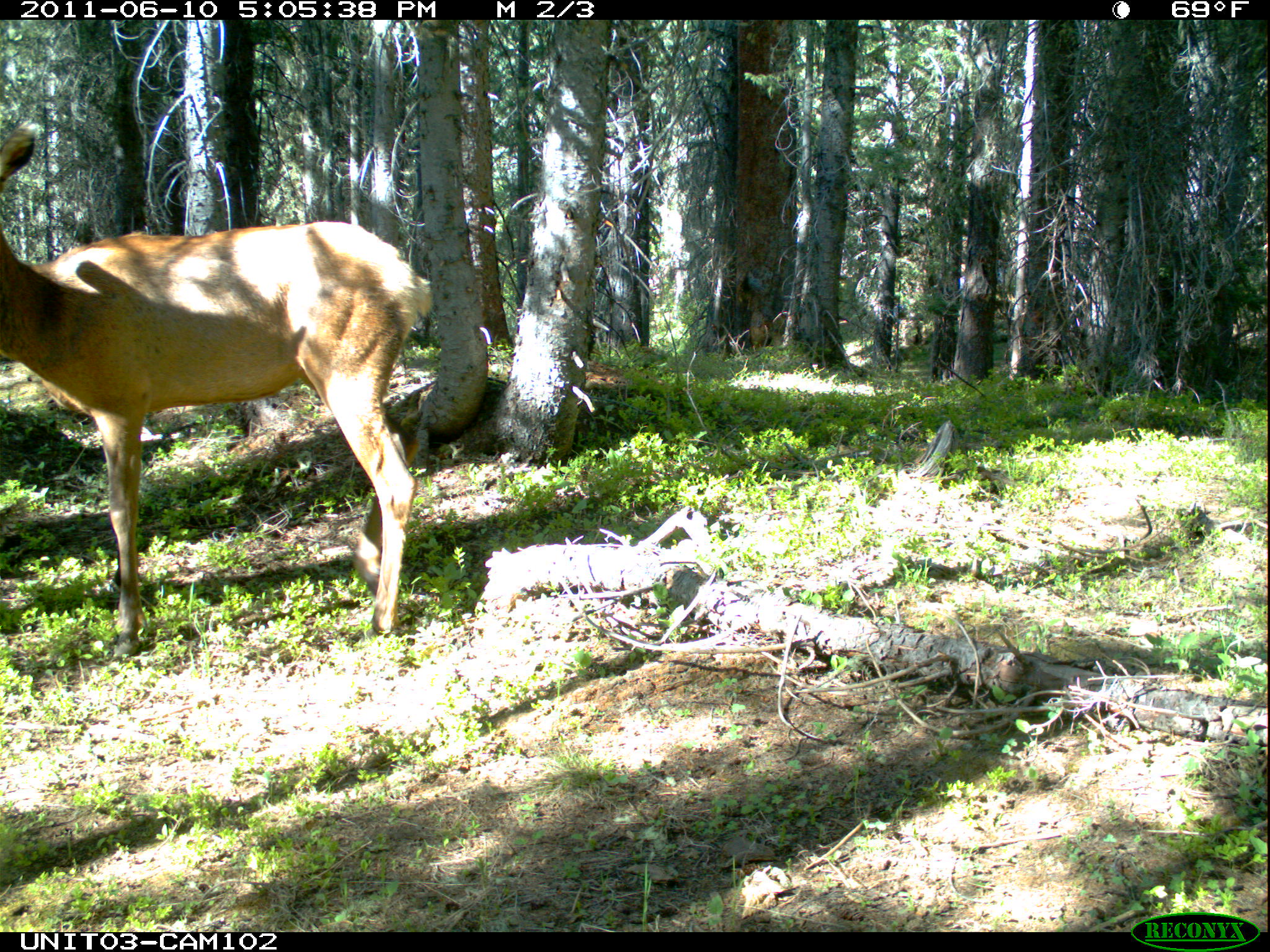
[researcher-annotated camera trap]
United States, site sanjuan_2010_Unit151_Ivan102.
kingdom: Animalia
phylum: Chordata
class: Mammalia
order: Artiodactyla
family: Cervidae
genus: Cervus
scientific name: Cervus elaphus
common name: red deer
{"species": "Cervus elaphus (red deer)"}